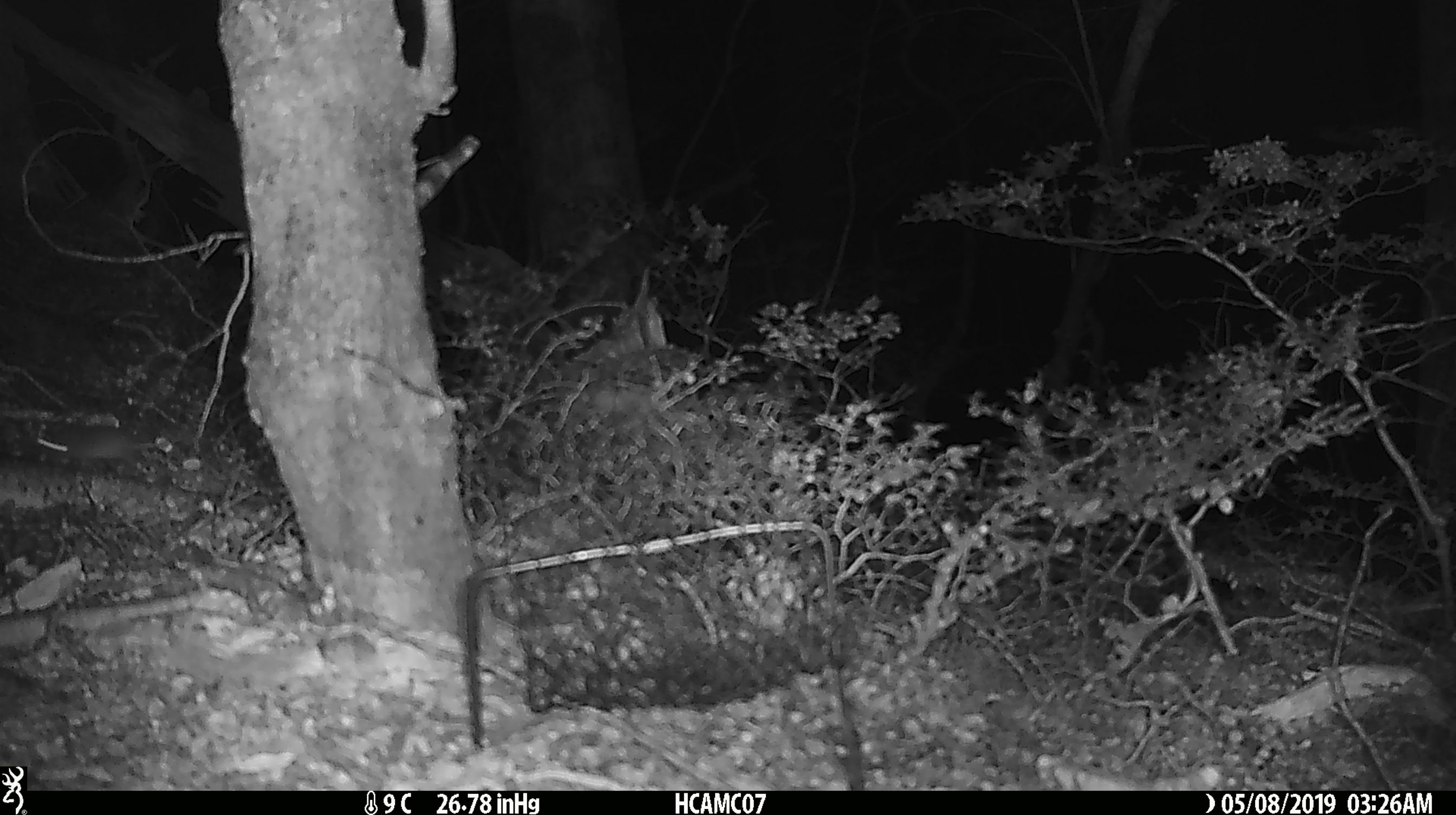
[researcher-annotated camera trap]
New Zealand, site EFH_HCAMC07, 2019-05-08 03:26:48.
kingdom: Animalia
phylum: Chordata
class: Mammalia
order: Rodentia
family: Muridae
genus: Mus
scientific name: Mus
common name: mouse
Mouse (Mus).